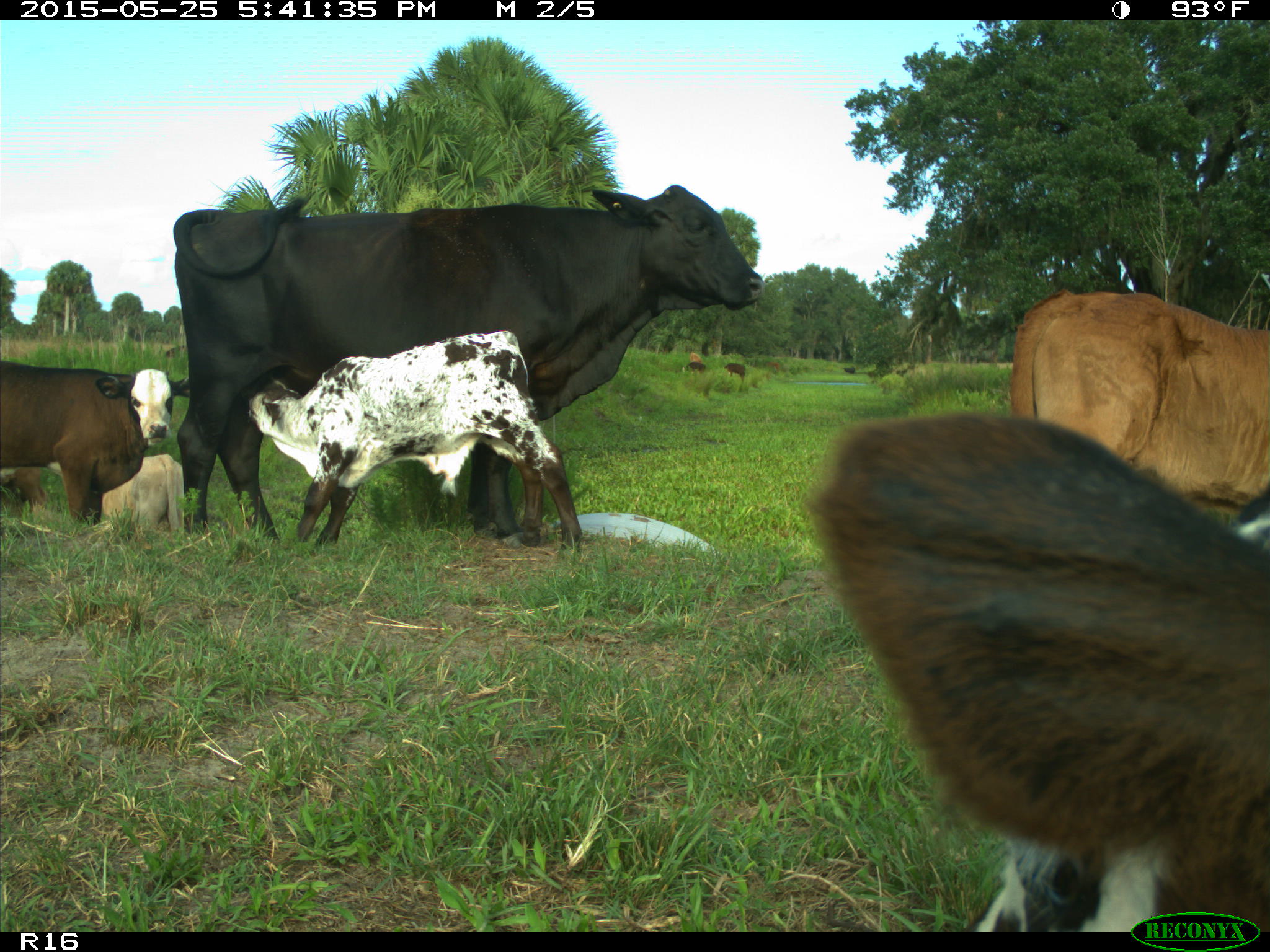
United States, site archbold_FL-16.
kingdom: Animalia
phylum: Chordata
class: Mammalia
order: Artiodactyla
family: Bovidae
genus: Bos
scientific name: Bos taurus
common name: domestic cow